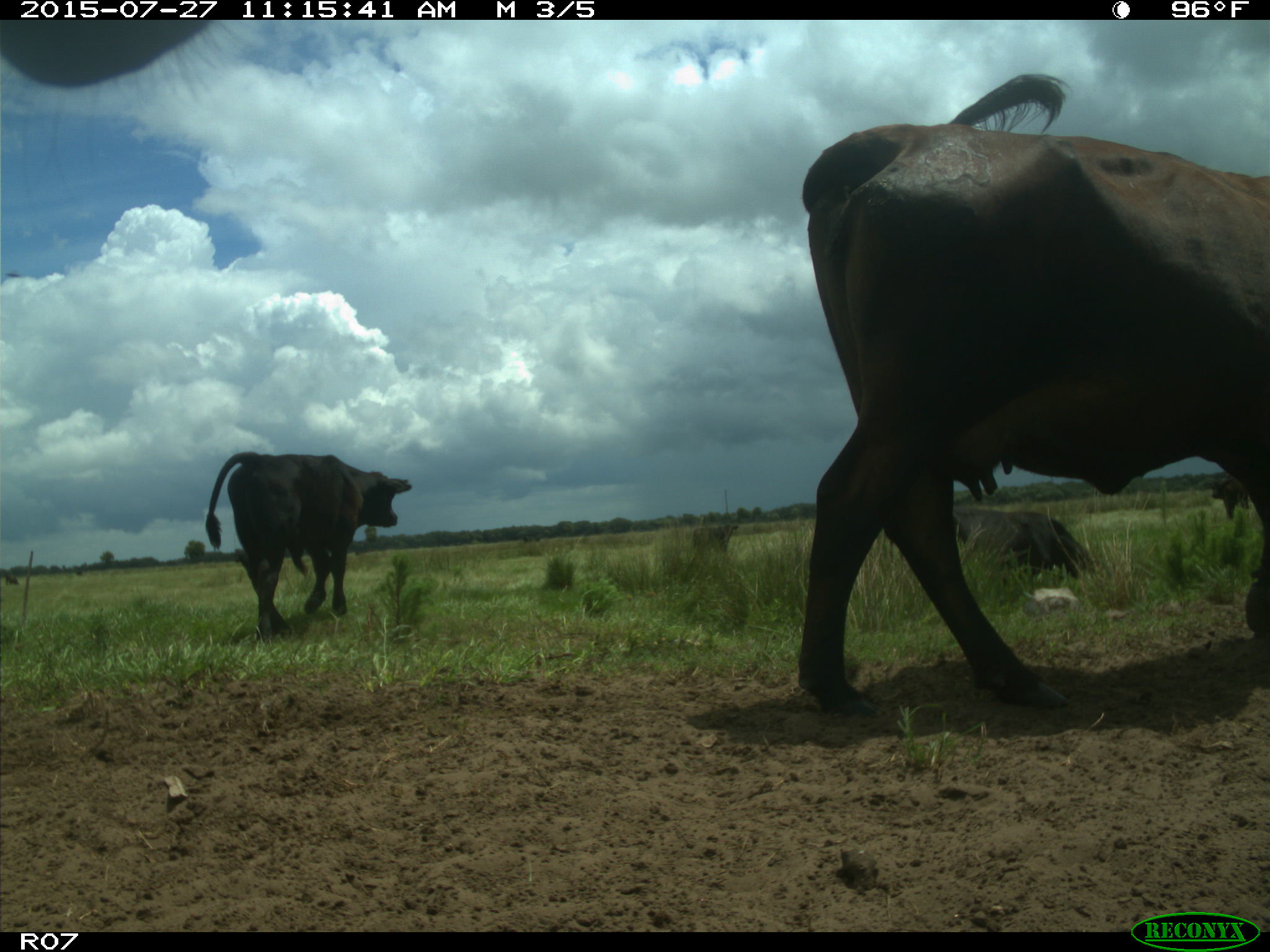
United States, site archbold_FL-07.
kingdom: Animalia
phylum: Chordata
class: Mammalia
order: Artiodactyla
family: Bovidae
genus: Bos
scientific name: Bos taurus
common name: domestic cow